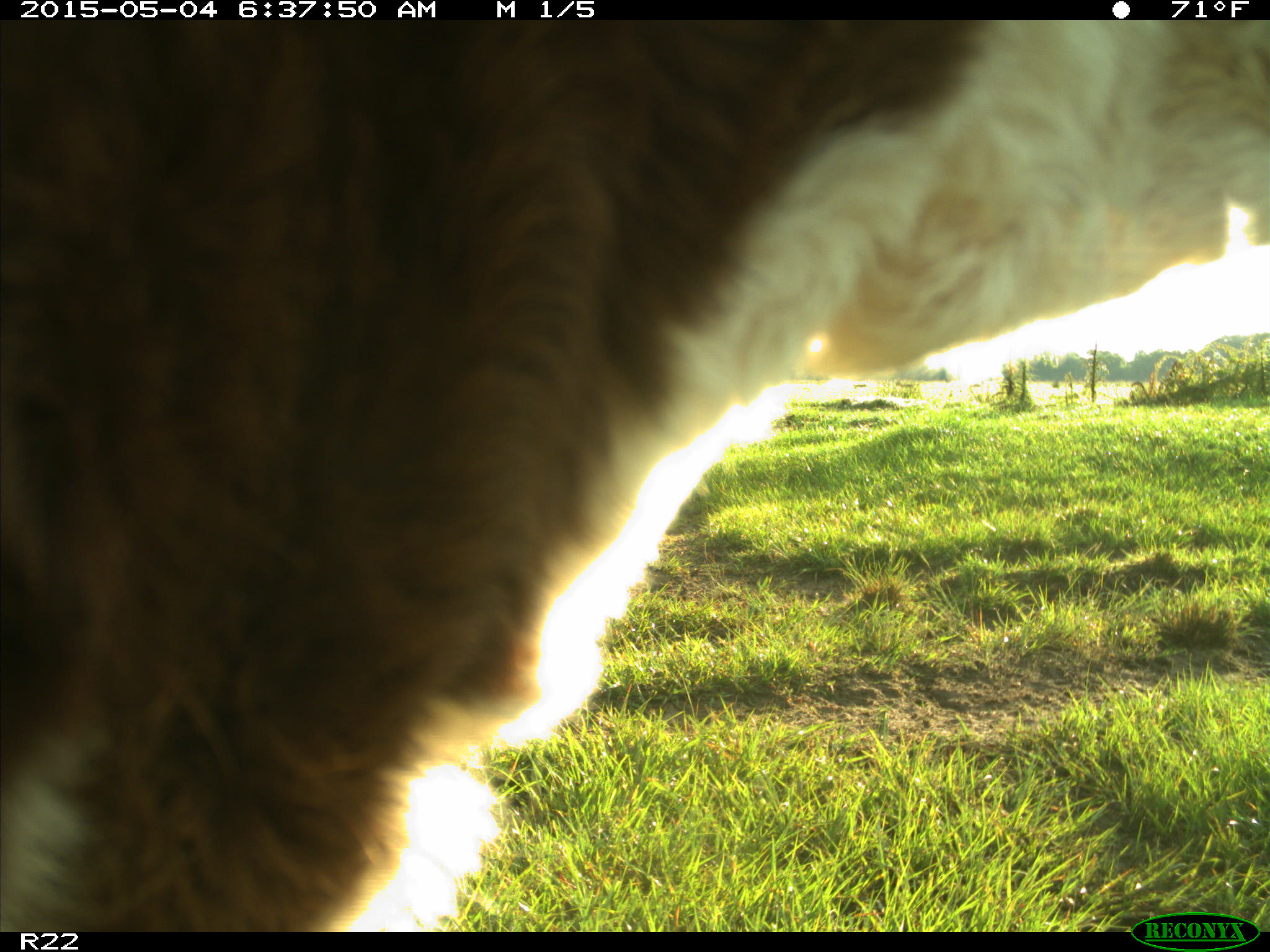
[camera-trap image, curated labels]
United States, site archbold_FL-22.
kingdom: Animalia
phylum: Chordata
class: Mammalia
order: Artiodactyla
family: Bovidae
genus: Bos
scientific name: Bos taurus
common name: domestic cow